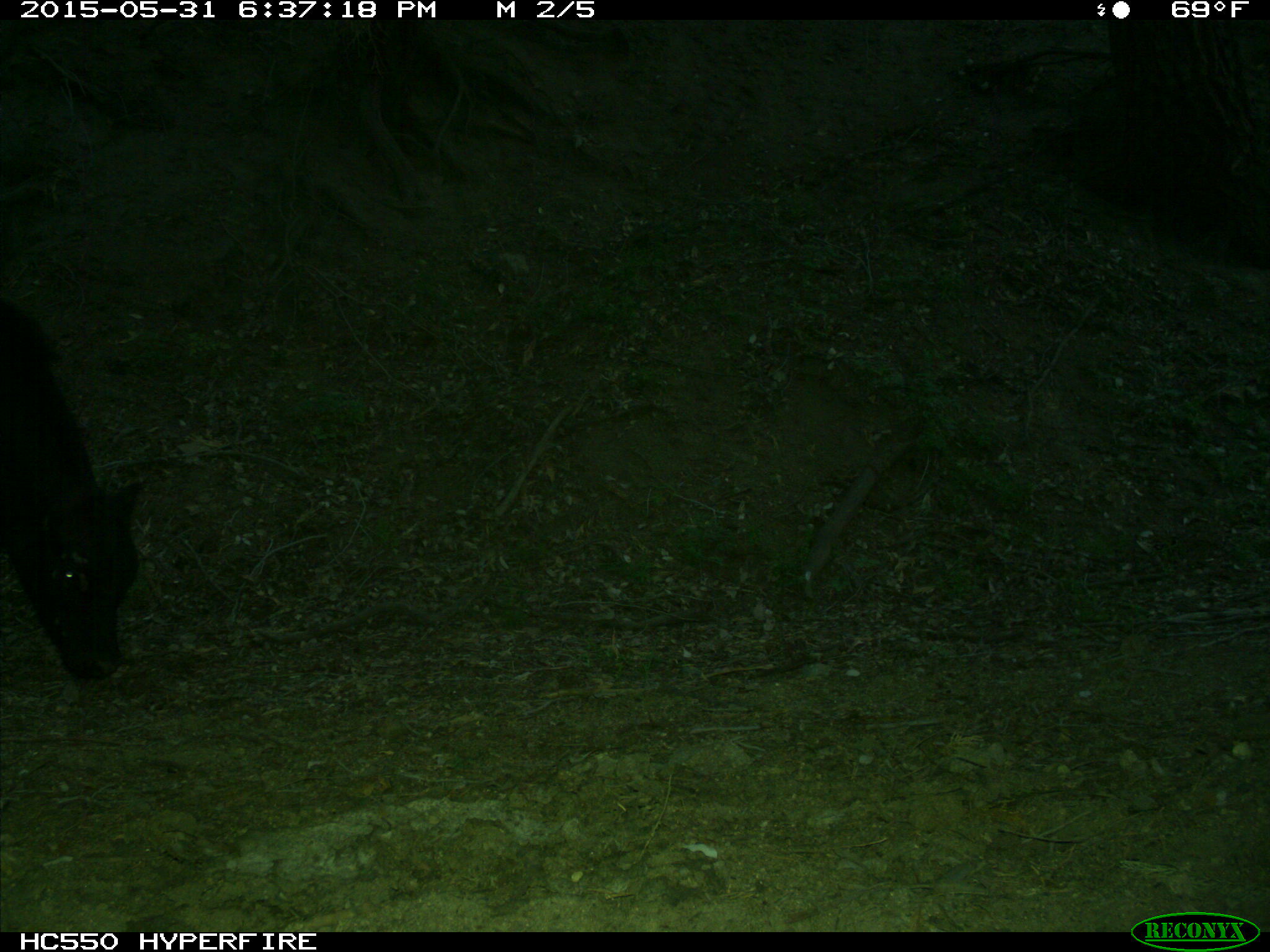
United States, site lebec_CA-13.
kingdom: Animalia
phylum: Chordata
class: Mammalia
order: Artiodactyla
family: Bovidae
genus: Bos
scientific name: Bos taurus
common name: domestic cow